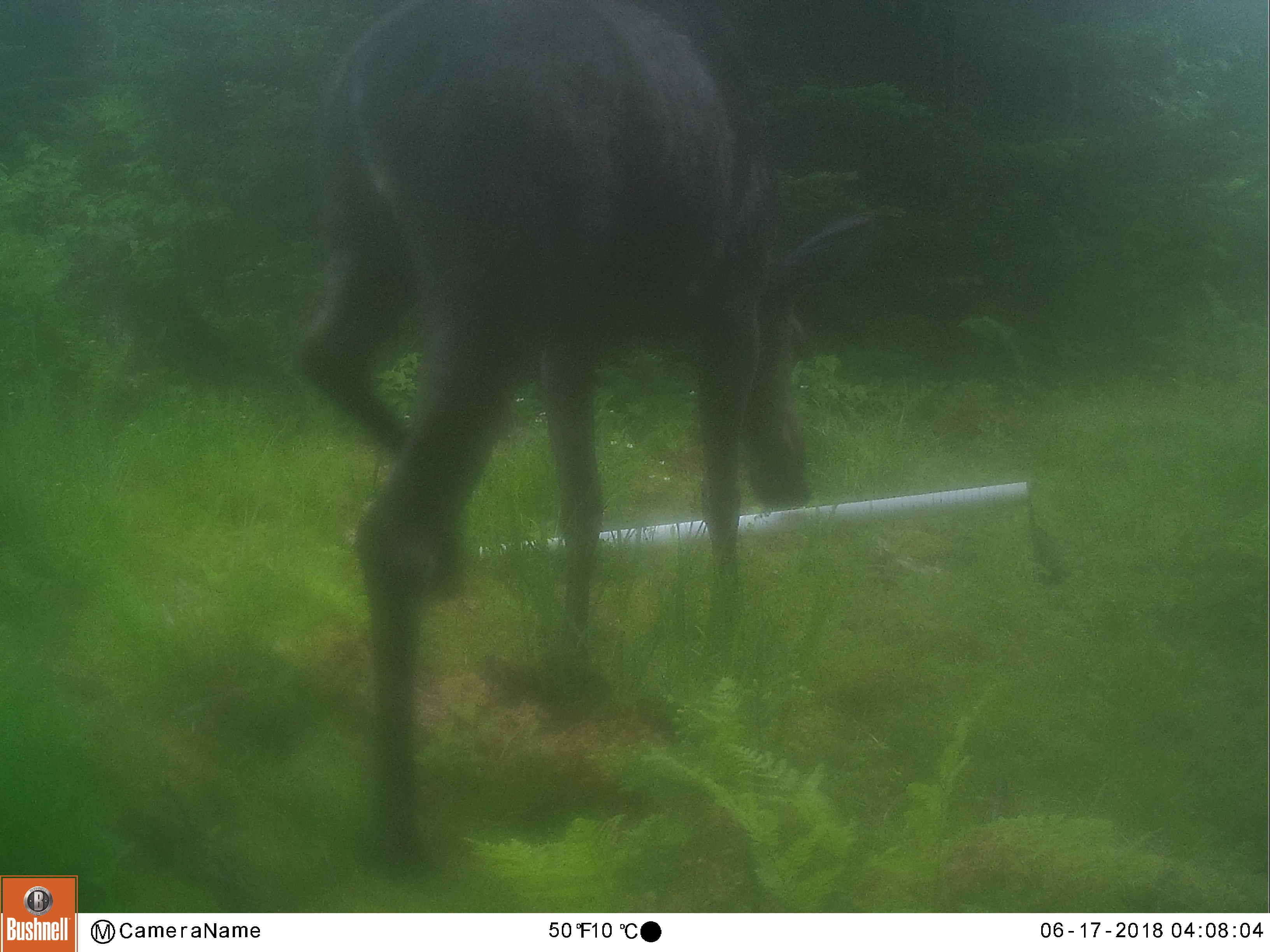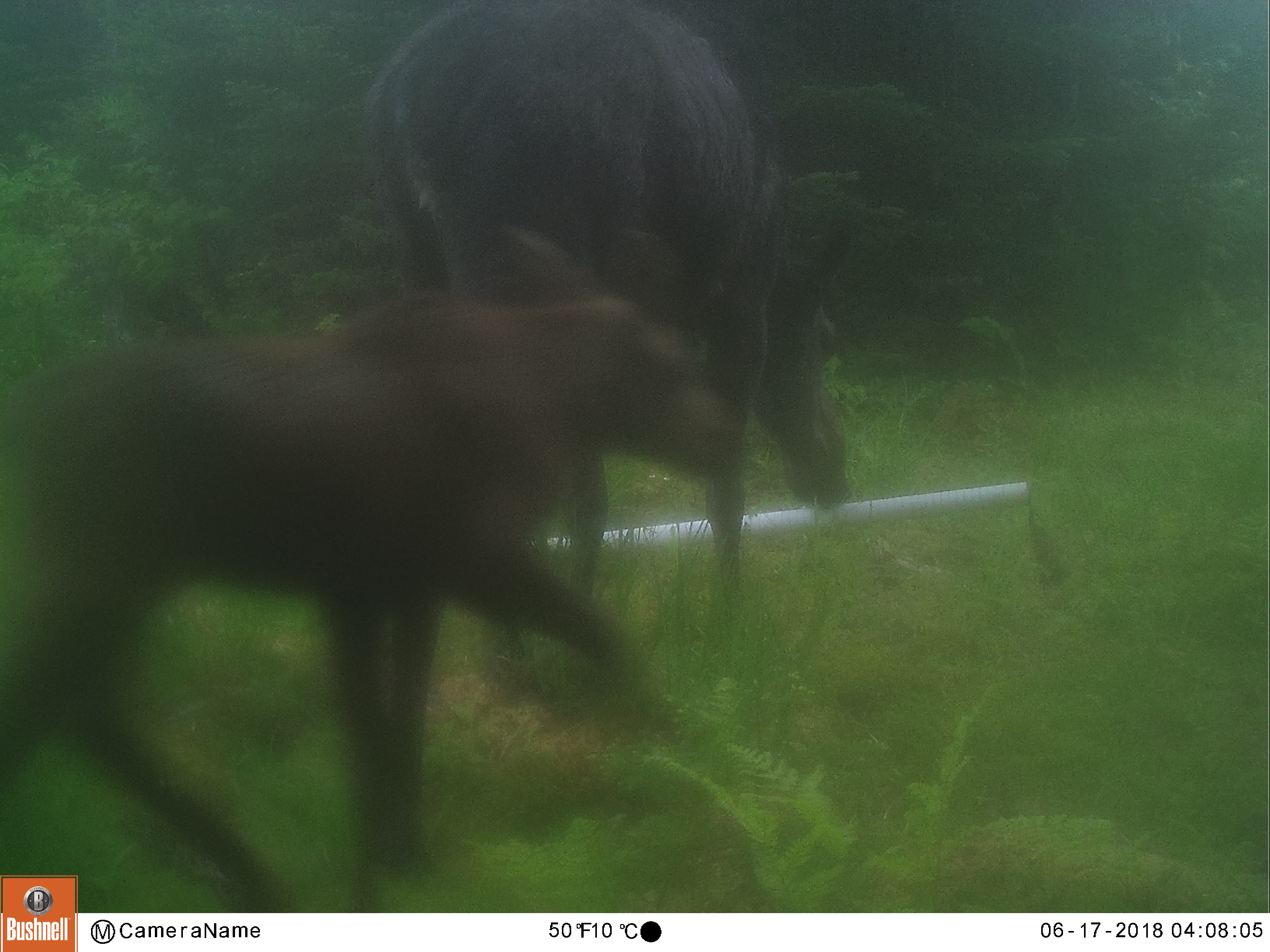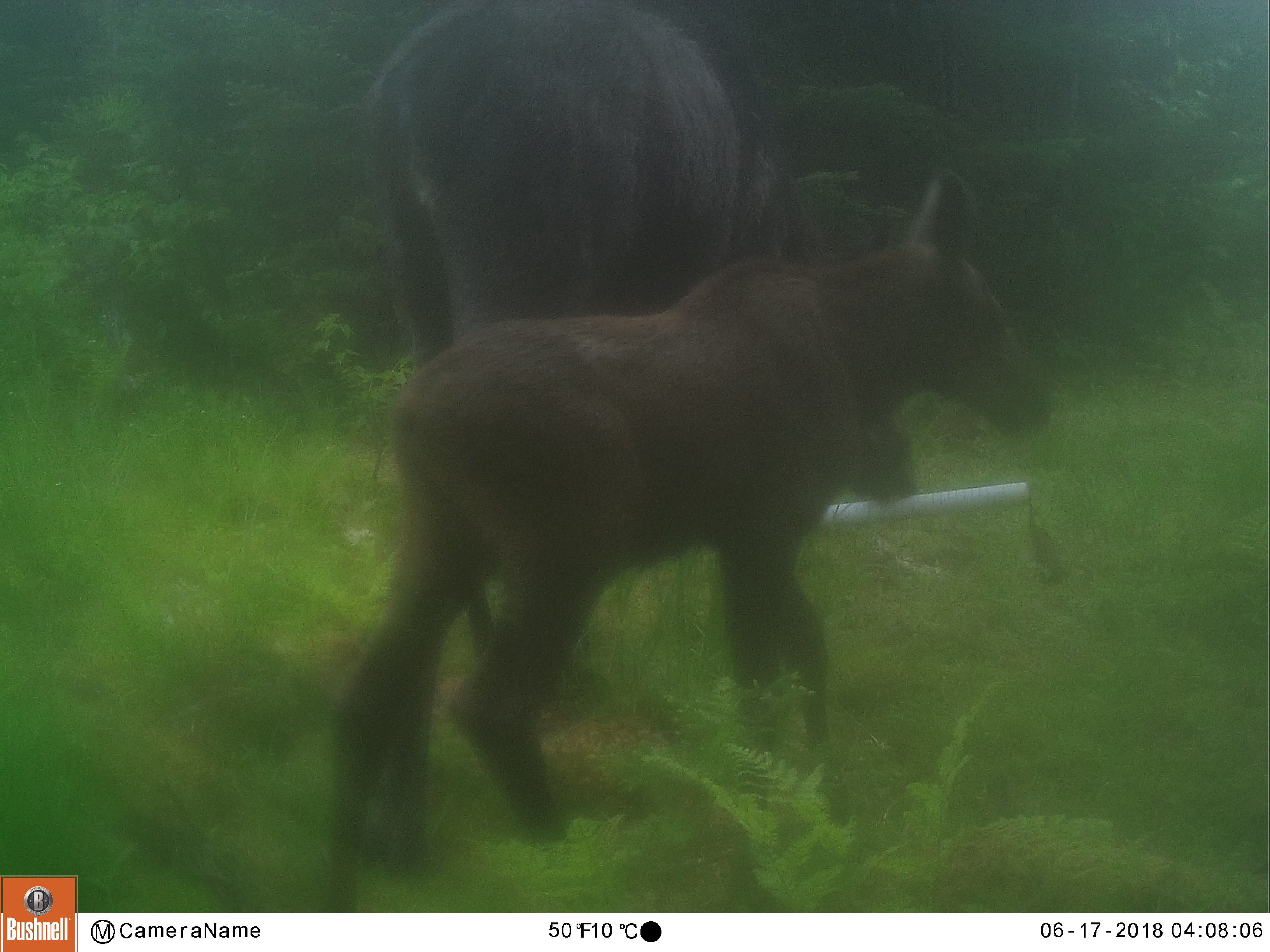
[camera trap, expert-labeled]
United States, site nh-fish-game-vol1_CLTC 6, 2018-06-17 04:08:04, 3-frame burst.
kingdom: Animalia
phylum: Chordata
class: Mammalia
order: Artiodactyla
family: Cervidae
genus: Alces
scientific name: Alces alces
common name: moose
Moose (Alces alces).